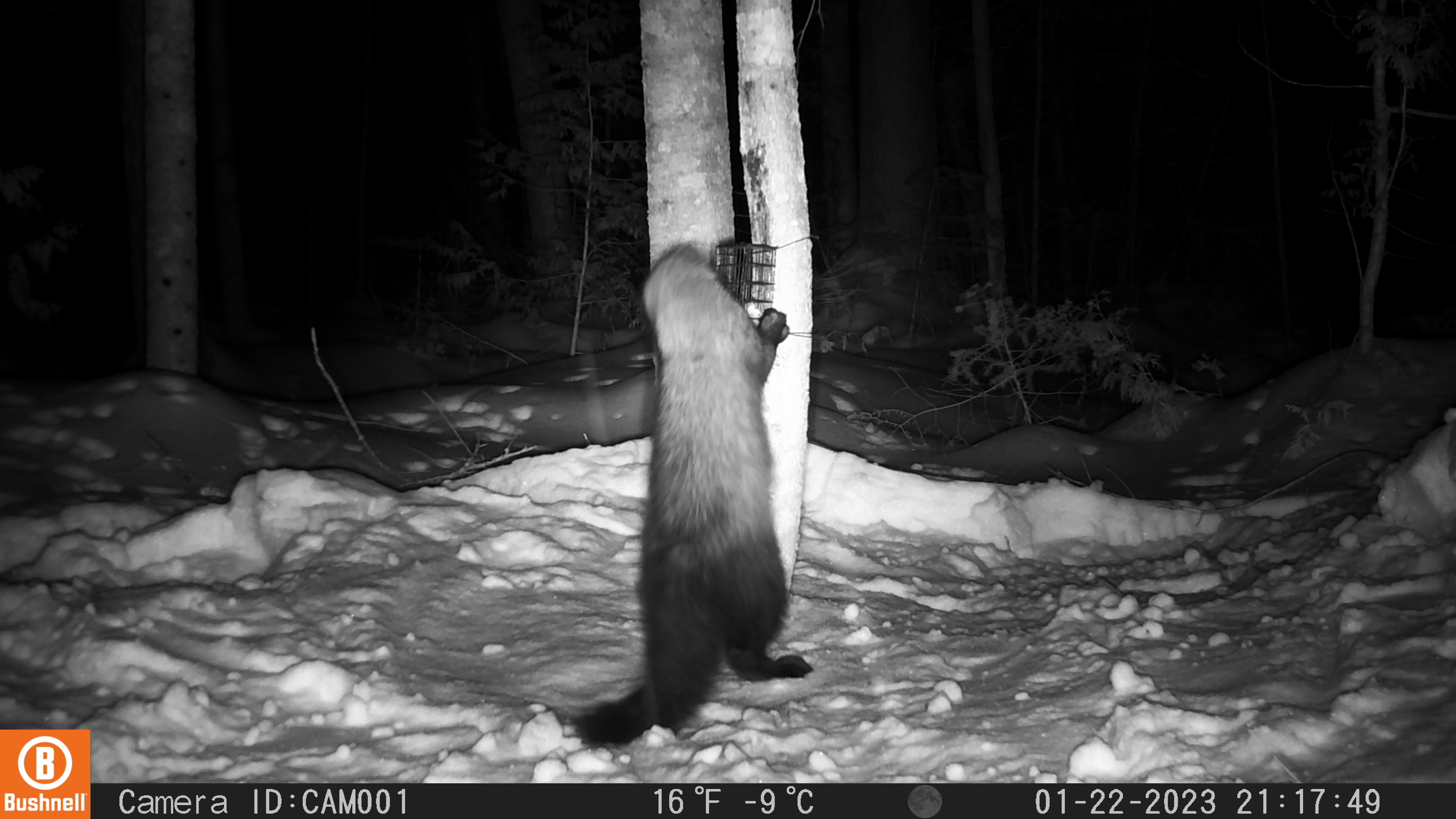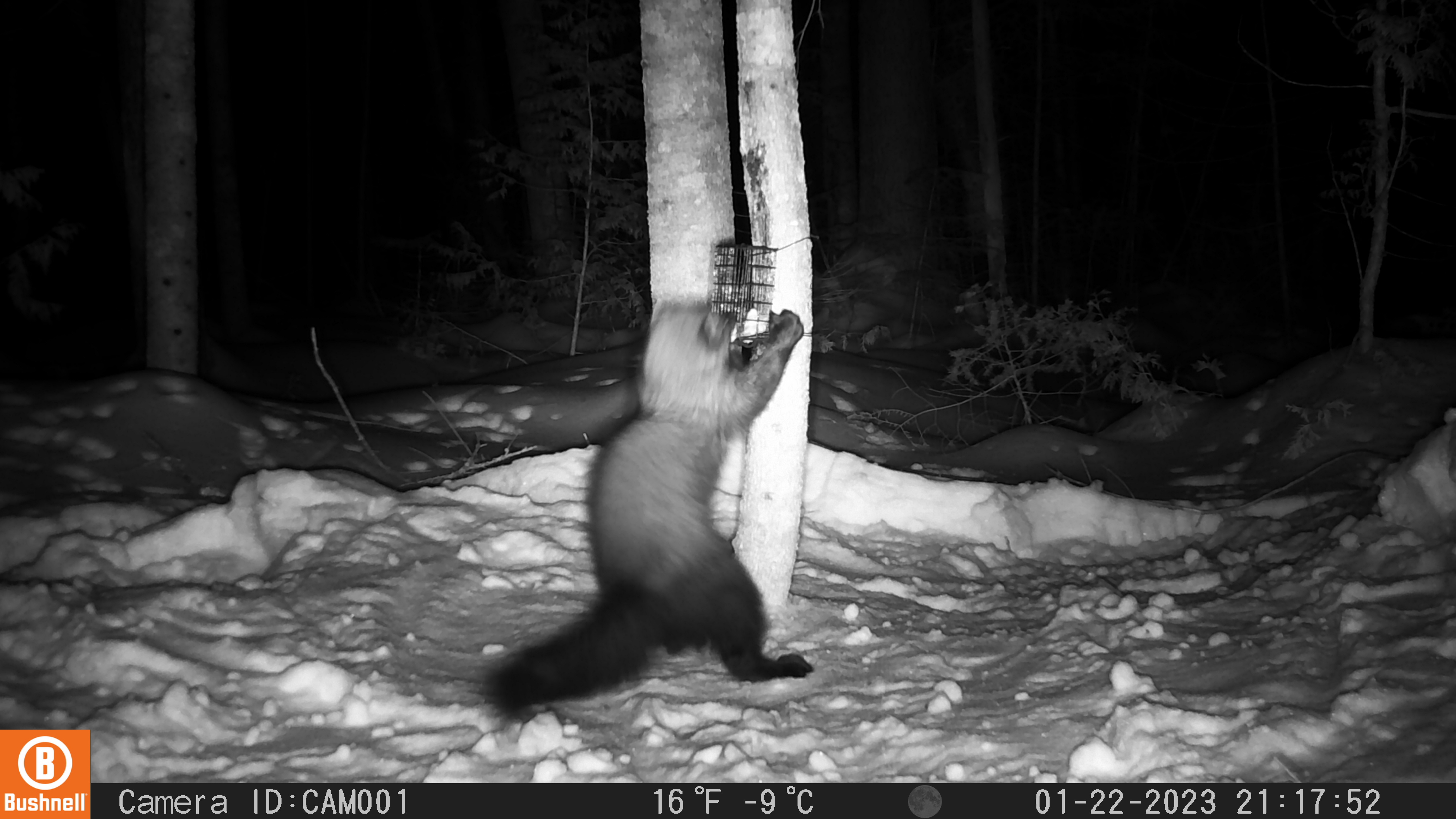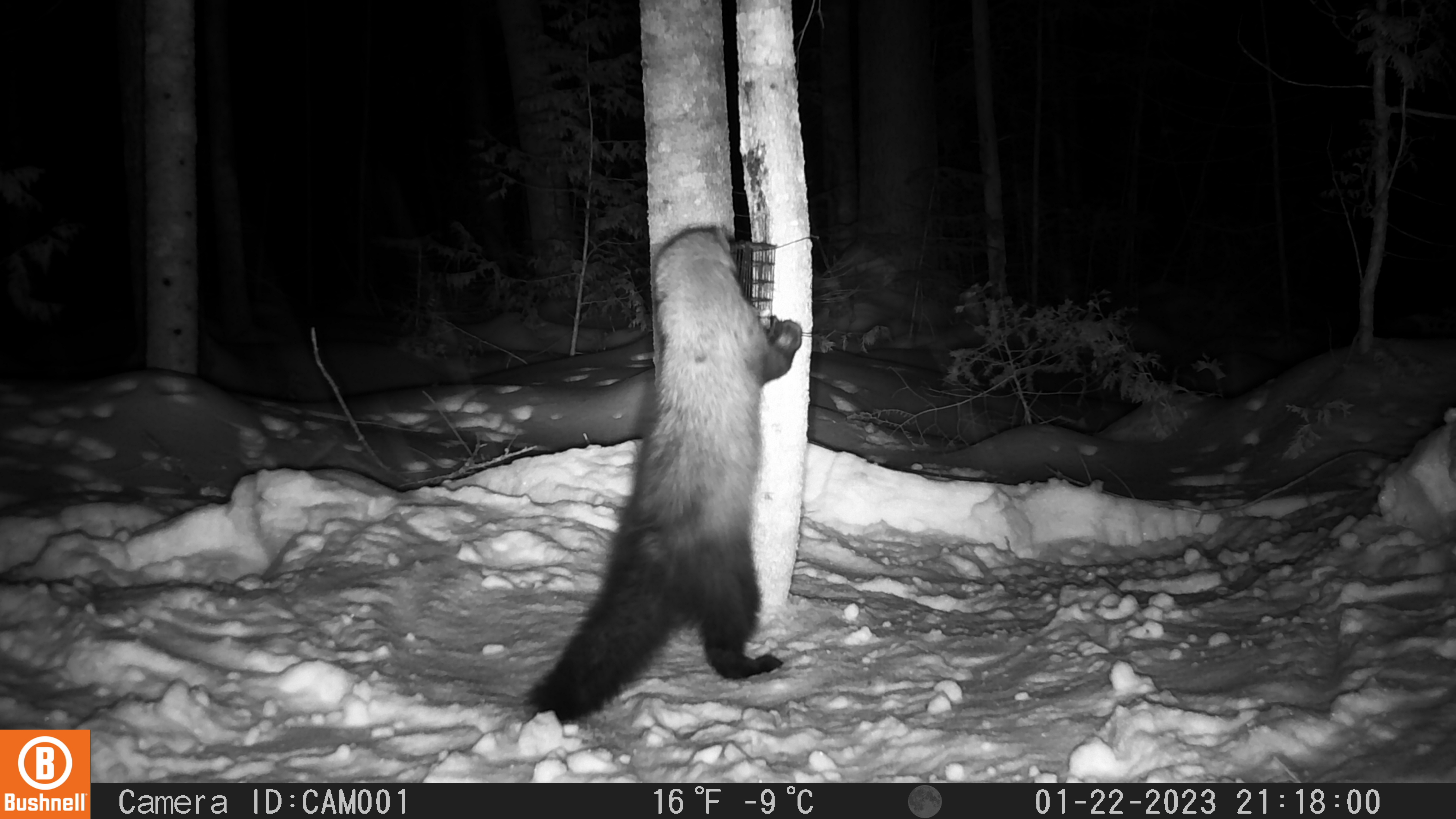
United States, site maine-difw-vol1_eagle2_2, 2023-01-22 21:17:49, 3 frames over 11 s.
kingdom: Animalia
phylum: Chordata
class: Mammalia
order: Carnivora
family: Mustelidae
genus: Pekania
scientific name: Pekania pennanti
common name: fisher